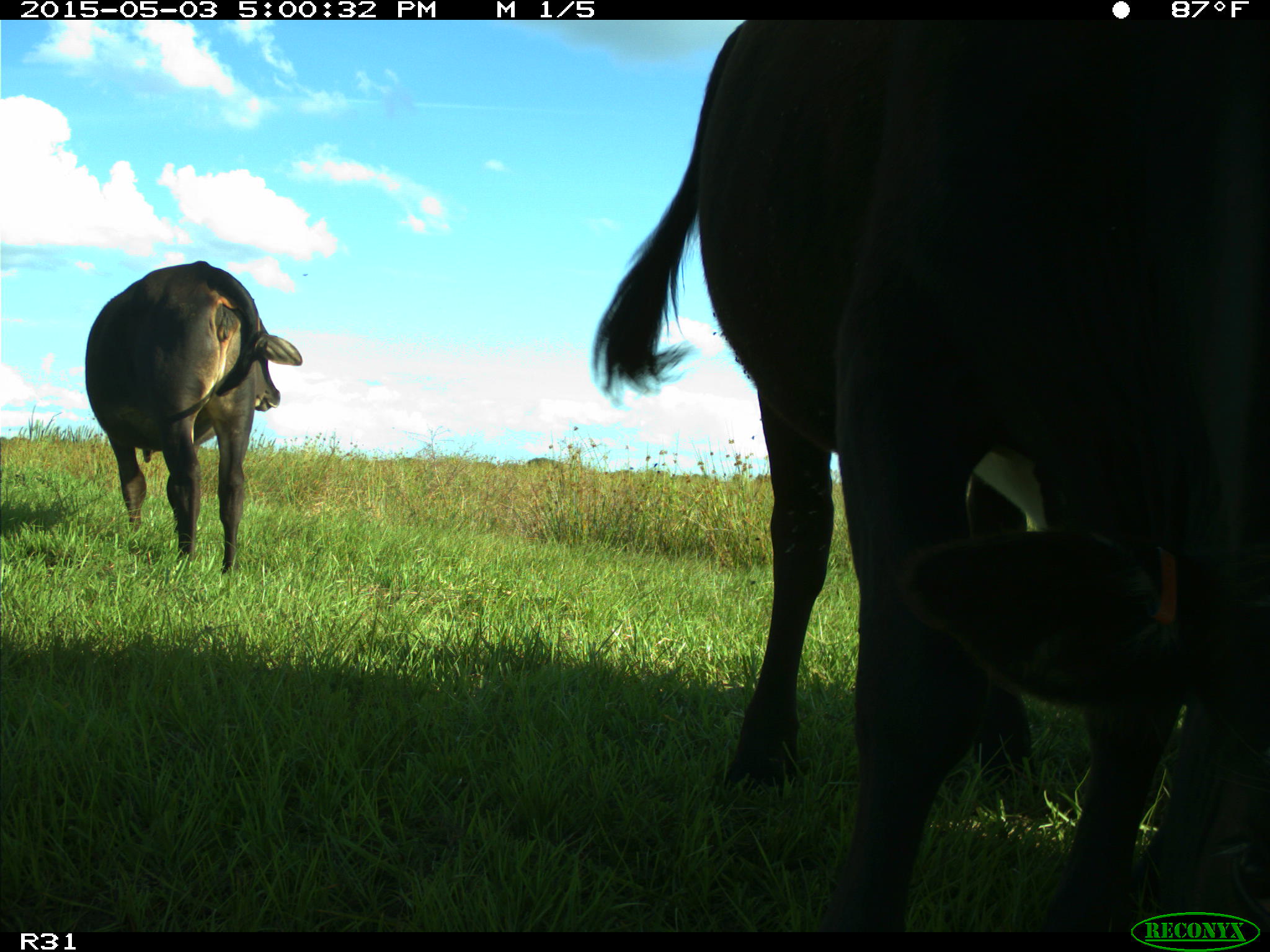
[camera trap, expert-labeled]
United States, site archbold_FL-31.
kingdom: Animalia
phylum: Chordata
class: Mammalia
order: Artiodactyla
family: Bovidae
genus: Bos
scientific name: Bos taurus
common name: domestic cow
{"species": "Bos taurus (domestic cow)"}